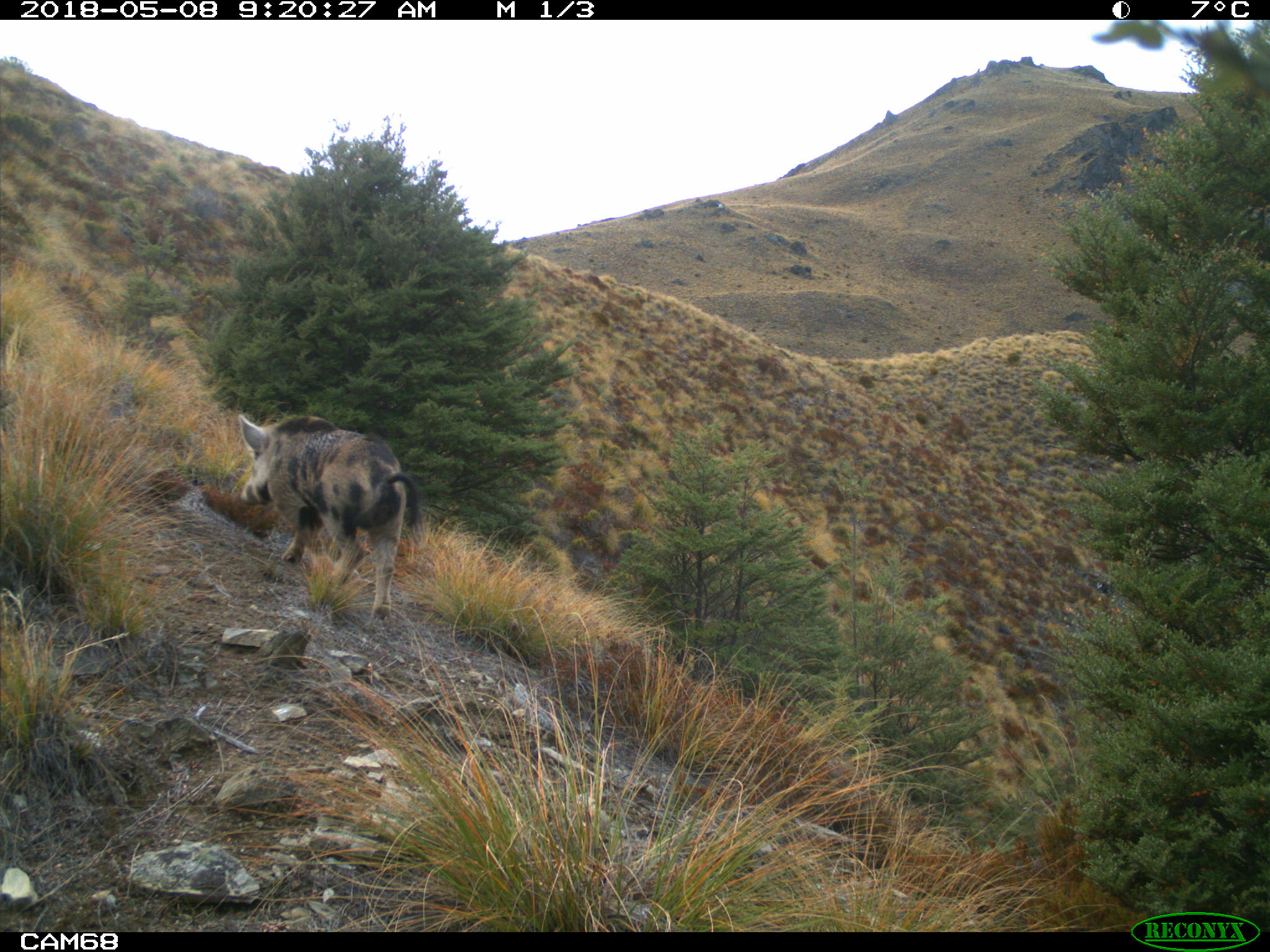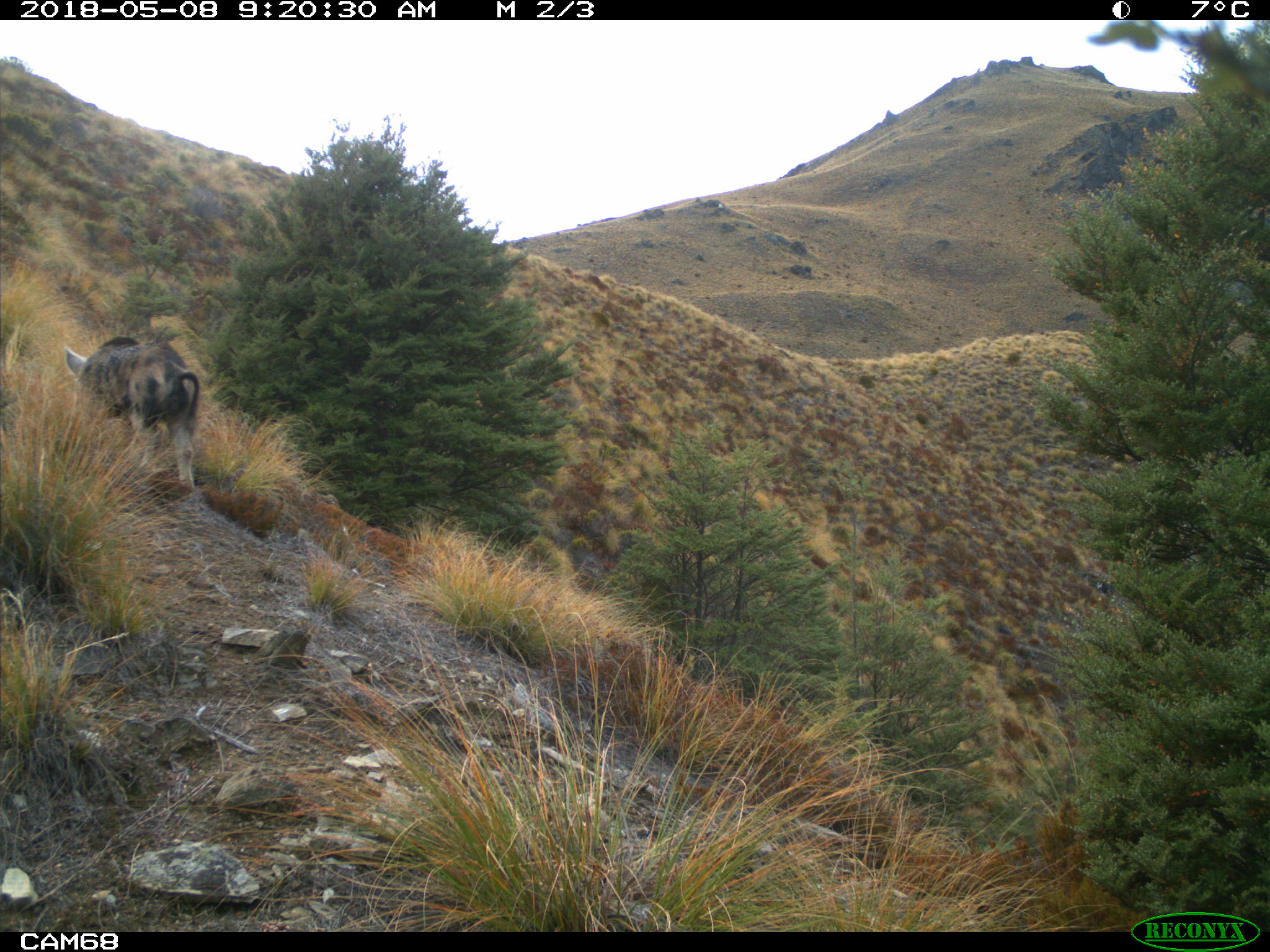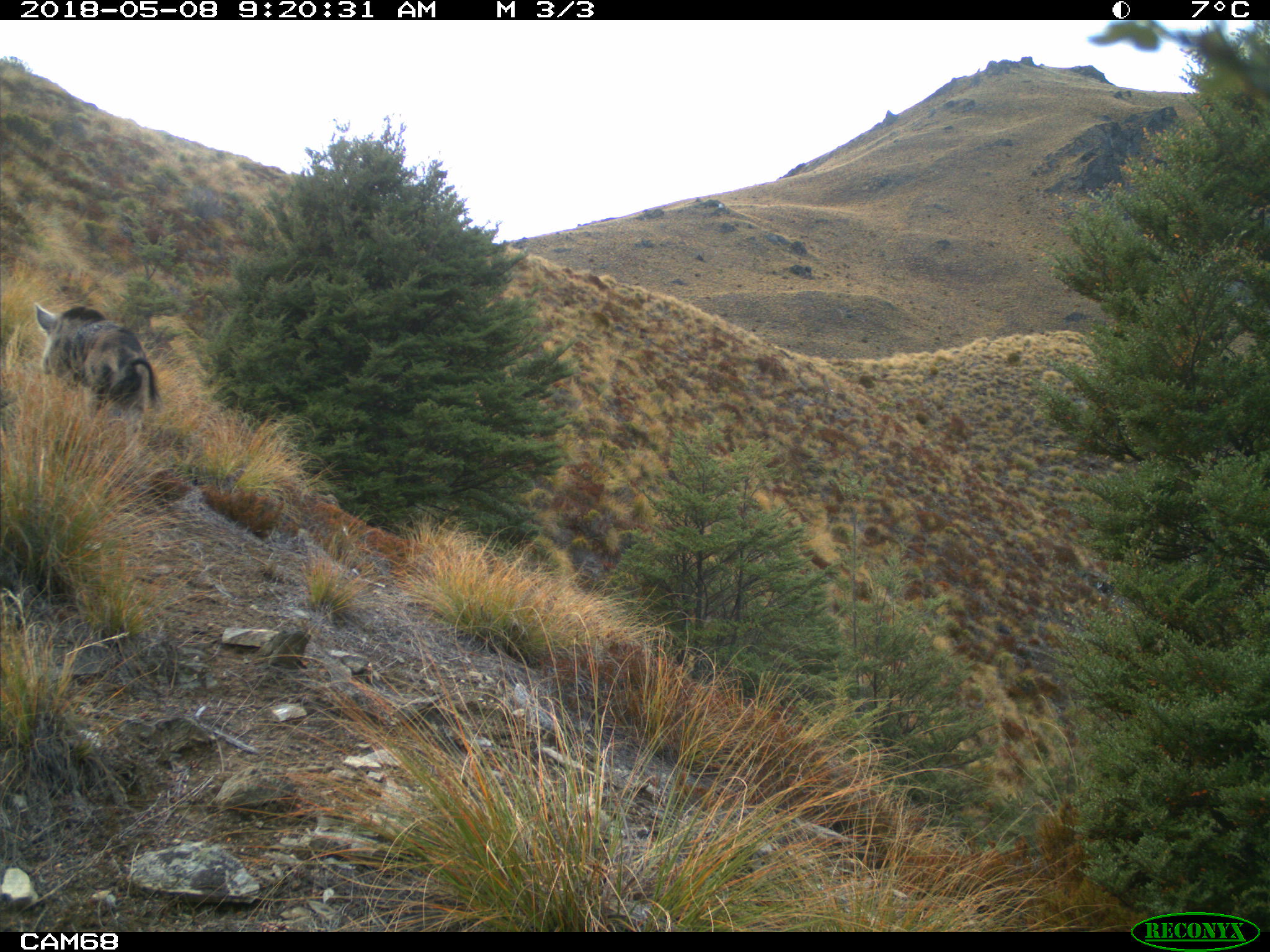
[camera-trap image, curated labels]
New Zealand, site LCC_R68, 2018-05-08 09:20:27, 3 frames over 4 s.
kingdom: Animalia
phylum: Chordata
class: Mammalia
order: Artiodactyla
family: Suidae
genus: Sus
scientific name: Sus scrofa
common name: pig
Pig (Sus scrofa).